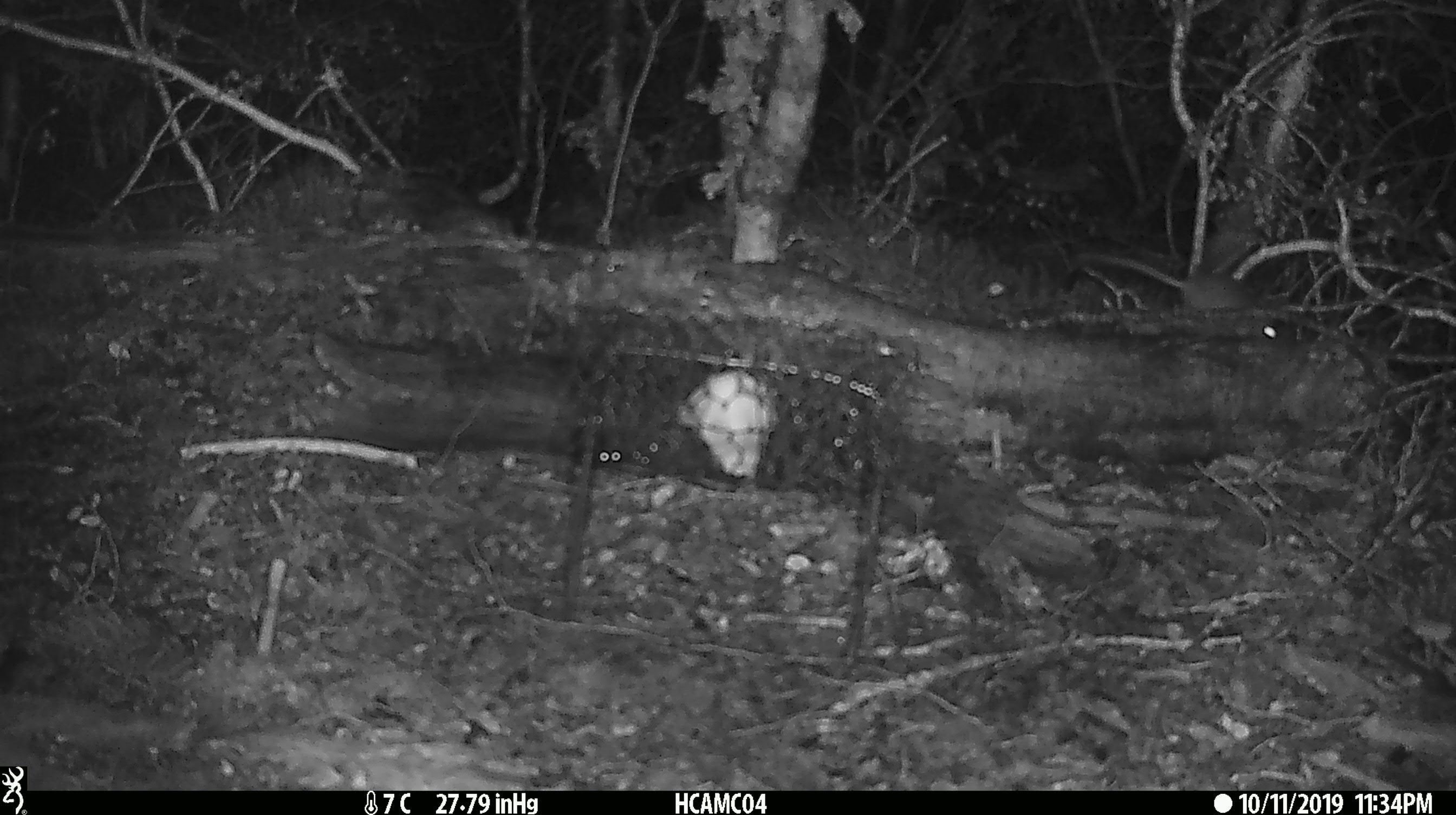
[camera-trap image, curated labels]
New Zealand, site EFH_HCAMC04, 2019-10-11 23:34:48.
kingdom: Animalia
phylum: Chordata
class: Mammalia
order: Rodentia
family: Muridae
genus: Mus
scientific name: Mus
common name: mouse